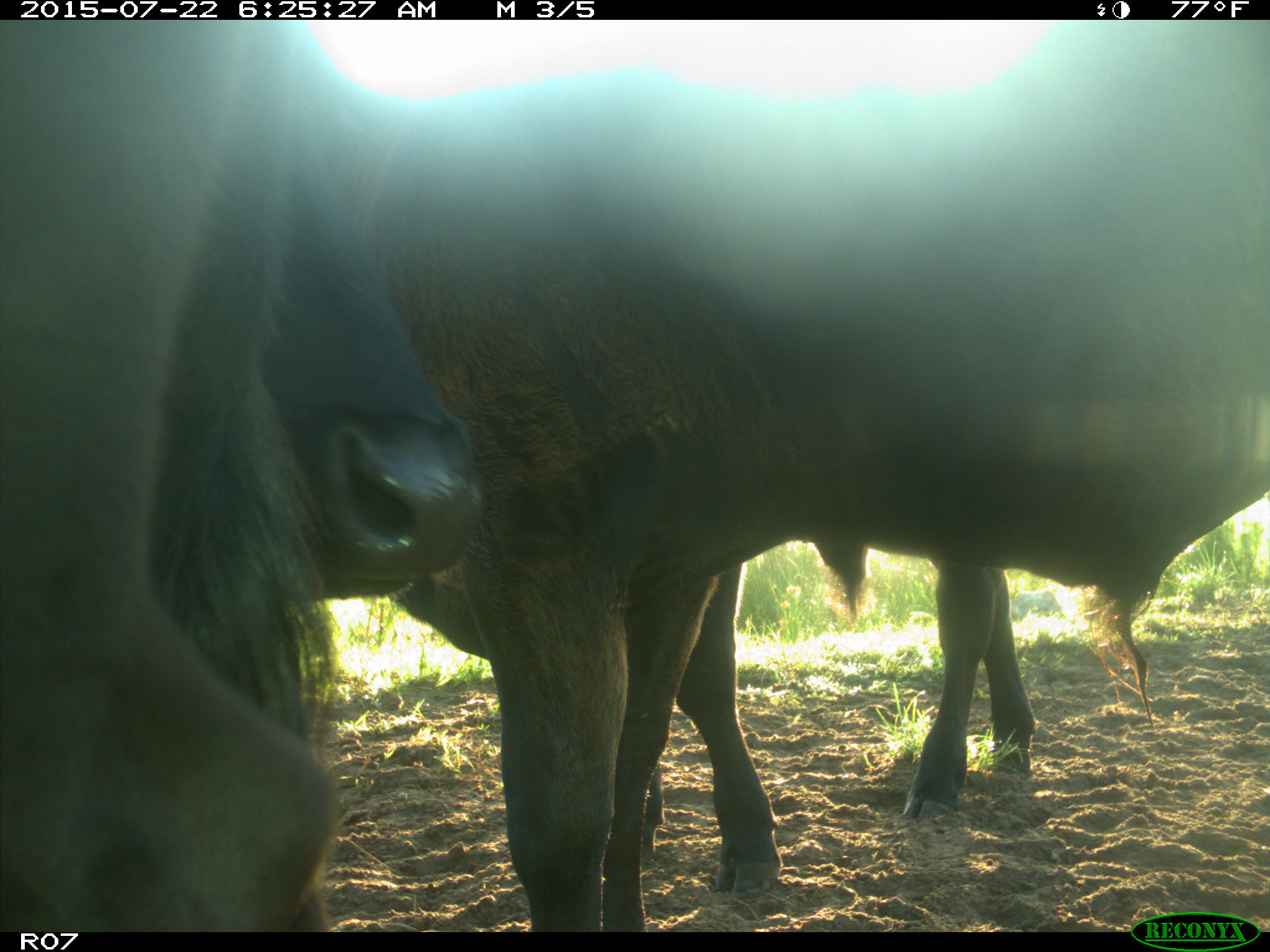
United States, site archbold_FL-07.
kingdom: Animalia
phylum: Chordata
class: Mammalia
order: Artiodactyla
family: Bovidae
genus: Bos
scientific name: Bos taurus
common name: domestic cow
Bos taurus (domestic cow).